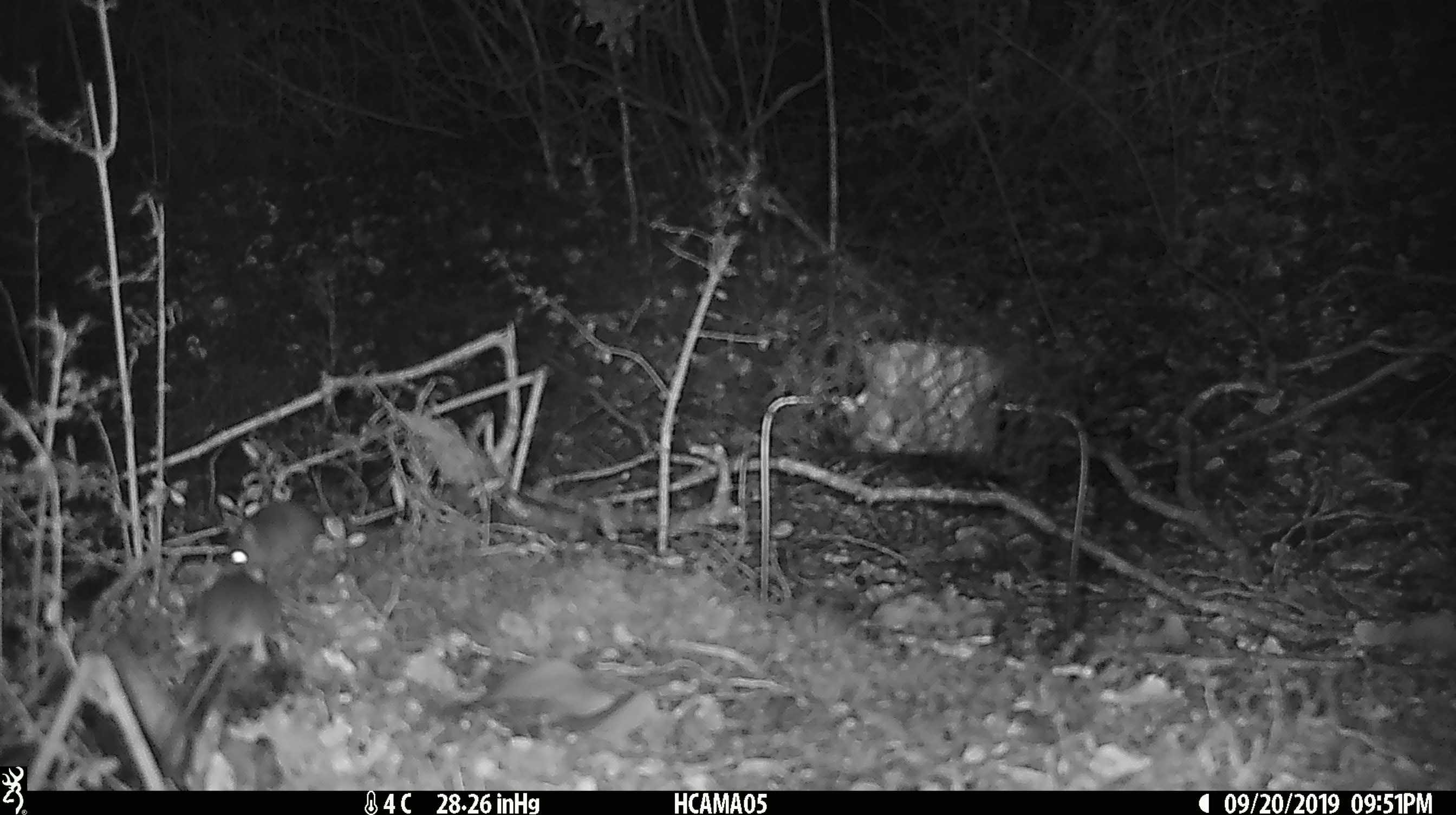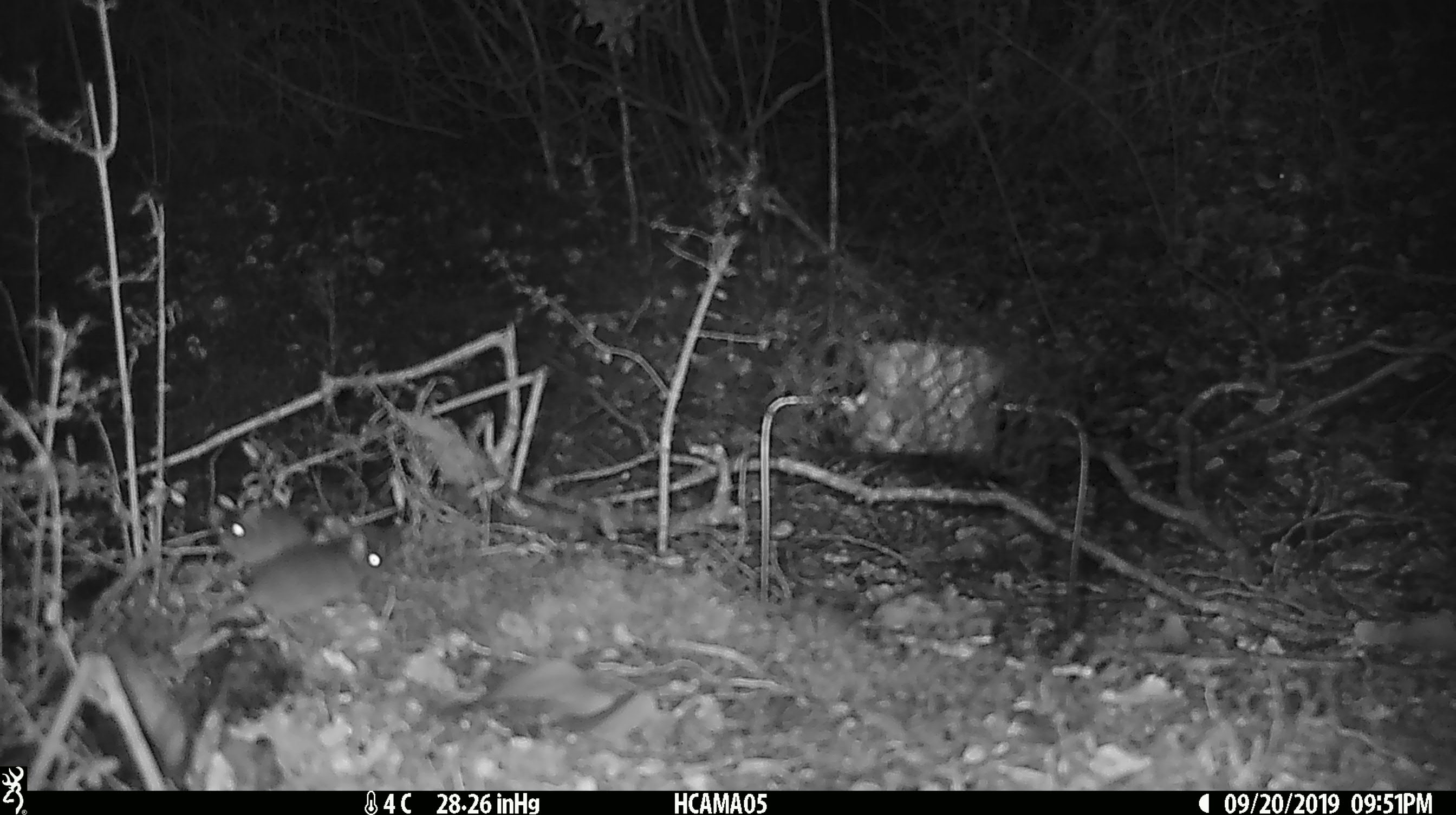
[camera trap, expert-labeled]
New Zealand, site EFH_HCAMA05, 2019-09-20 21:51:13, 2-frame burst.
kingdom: Animalia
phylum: Chordata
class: Mammalia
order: Rodentia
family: Muridae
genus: Mus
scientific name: Mus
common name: mouse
Mouse (Mus).